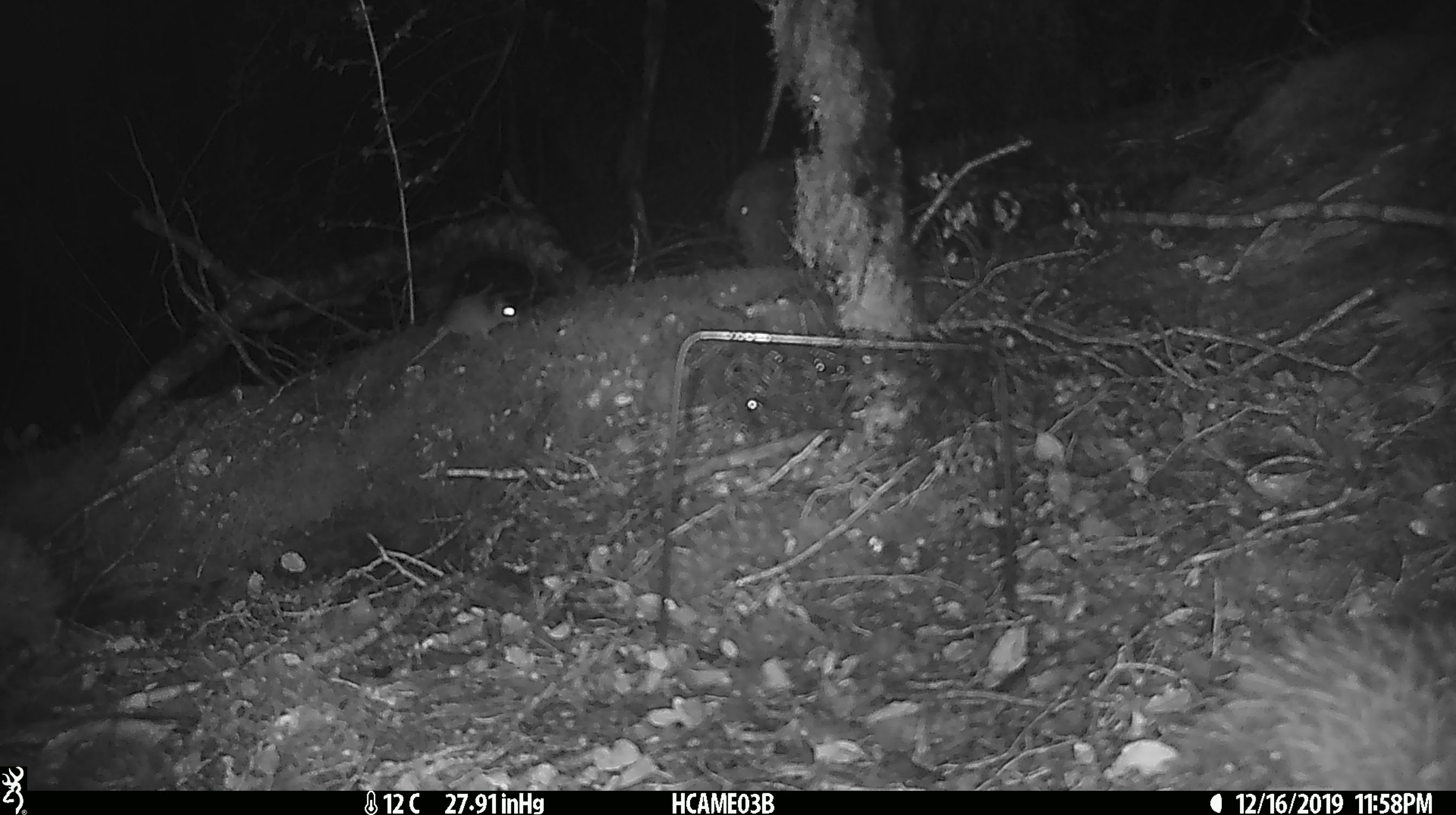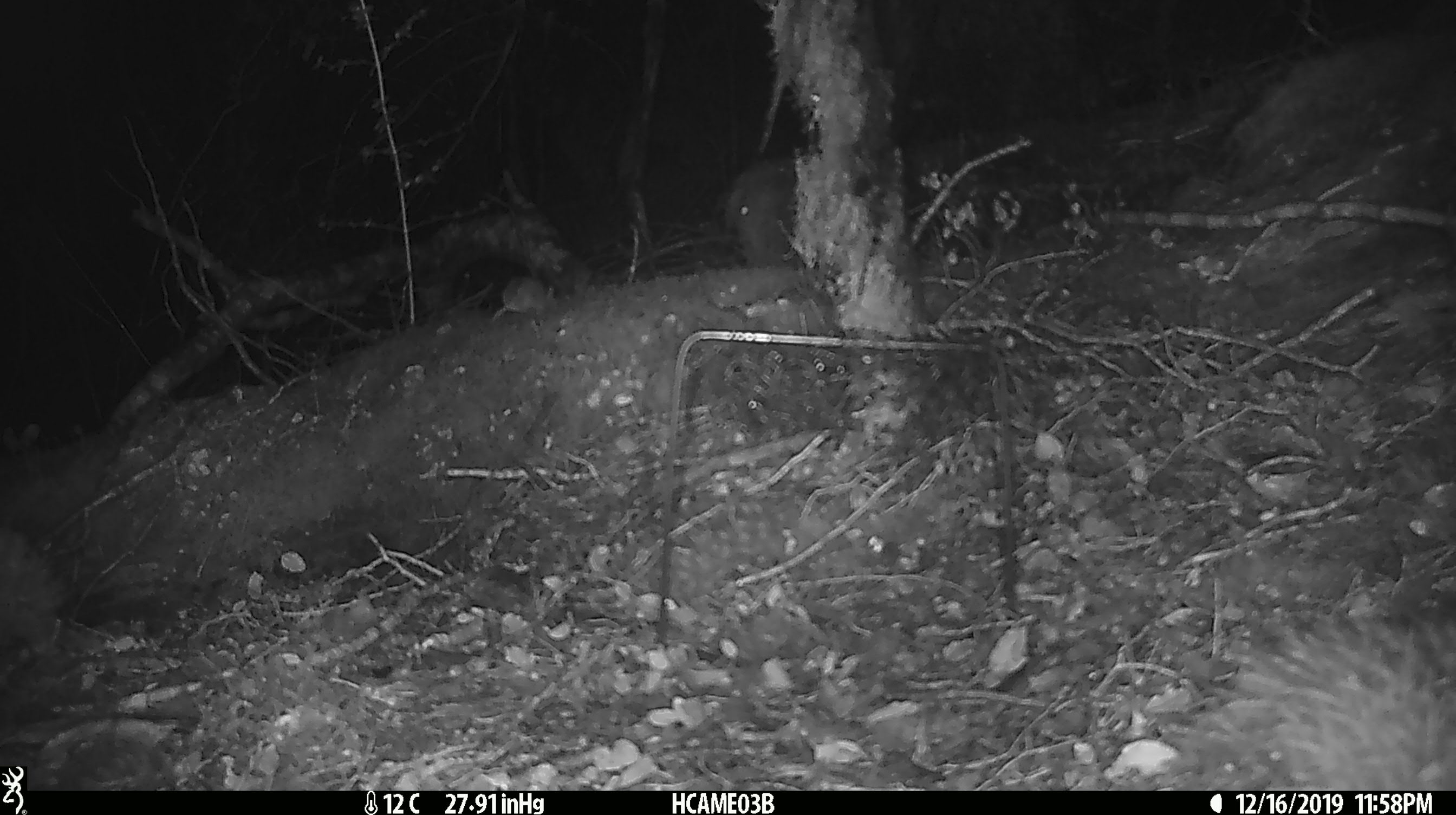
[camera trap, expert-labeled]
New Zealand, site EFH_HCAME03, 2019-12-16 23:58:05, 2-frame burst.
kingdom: Animalia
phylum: Chordata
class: Mammalia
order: Rodentia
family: Muridae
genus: Mus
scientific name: Mus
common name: mouse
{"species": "mouse (Mus)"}